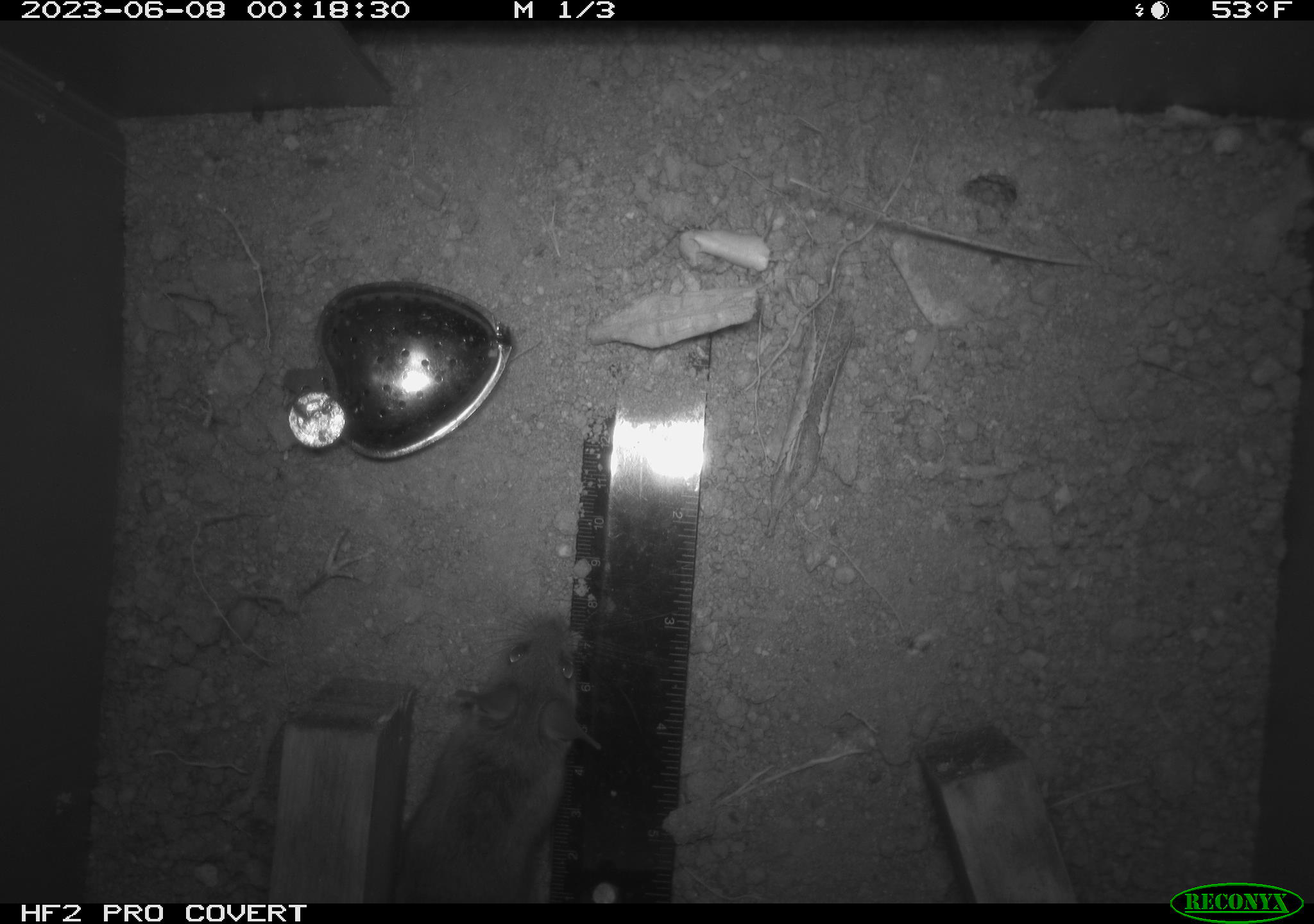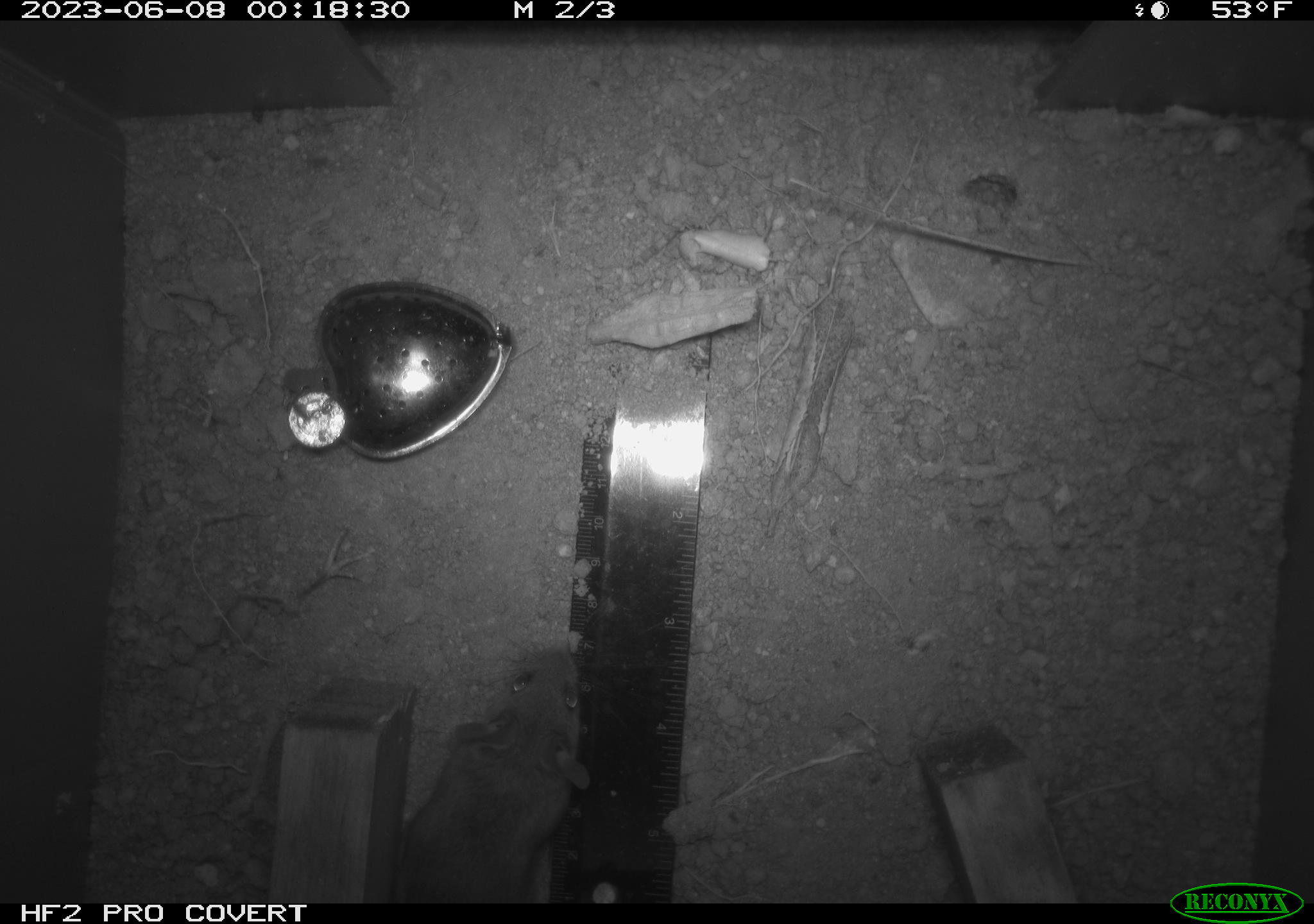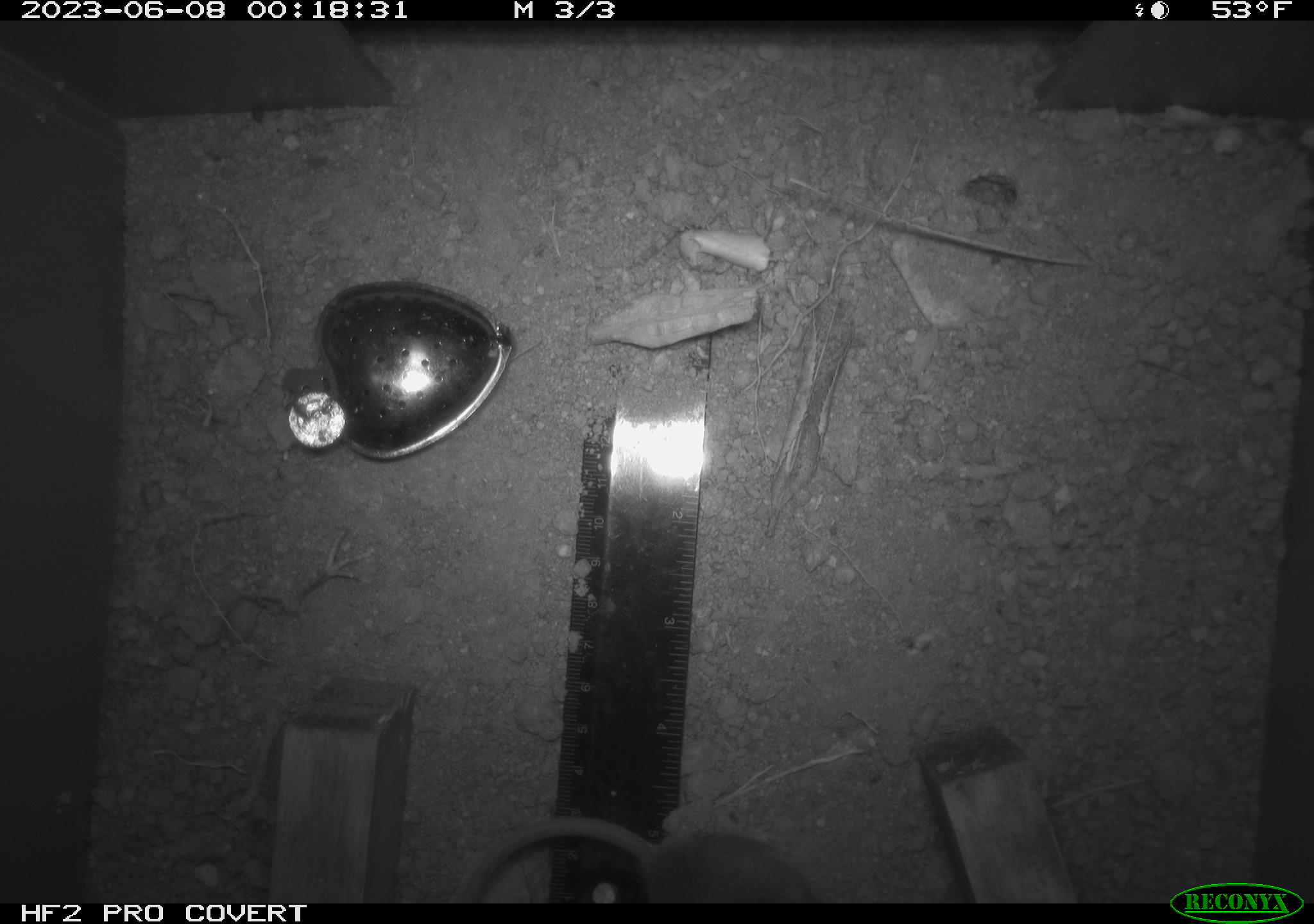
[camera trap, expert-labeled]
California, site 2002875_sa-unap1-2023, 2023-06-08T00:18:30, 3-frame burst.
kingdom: Animalia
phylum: Chordata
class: Mammalia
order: Rodentia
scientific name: Rodentia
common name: mouse species